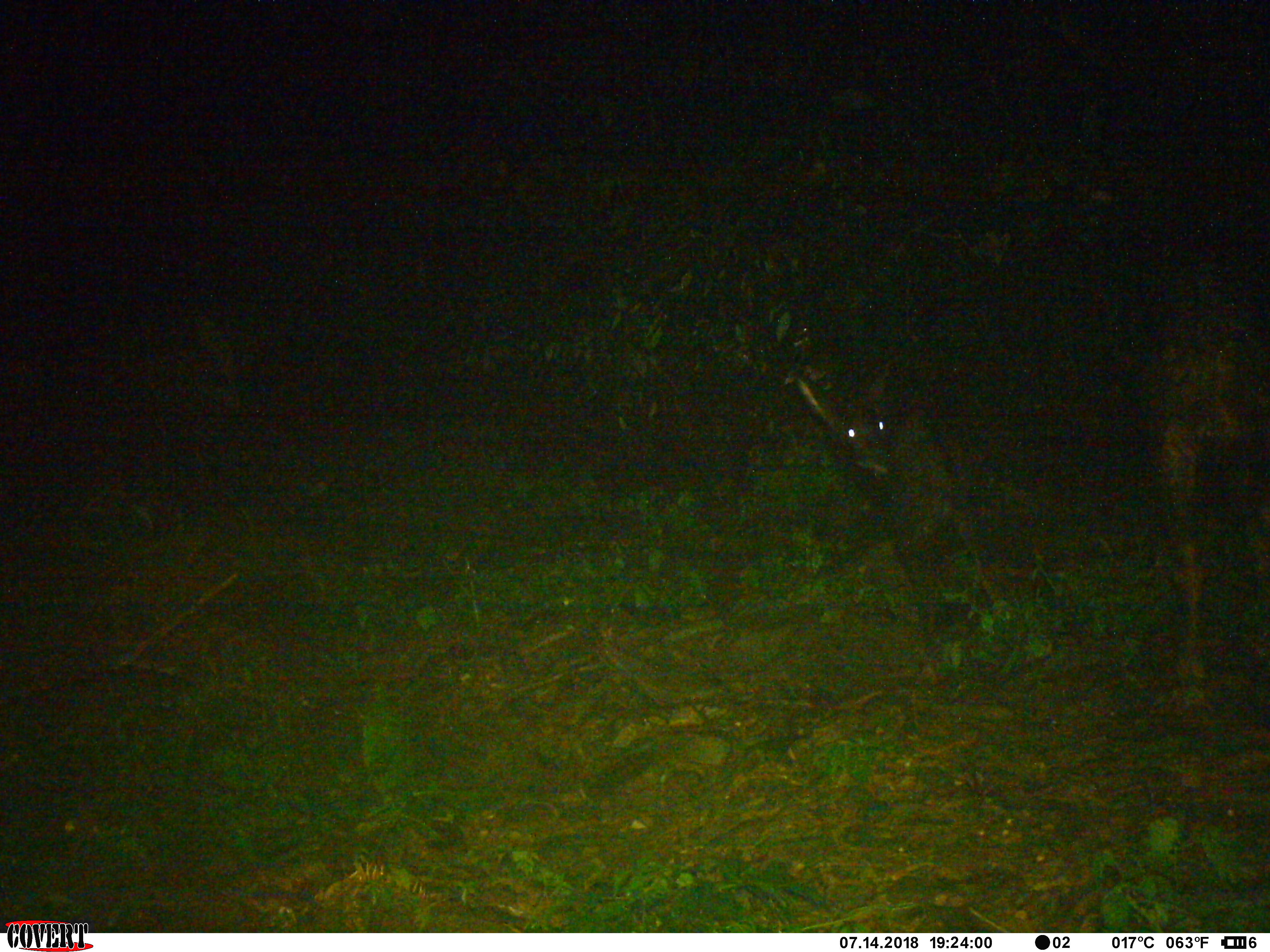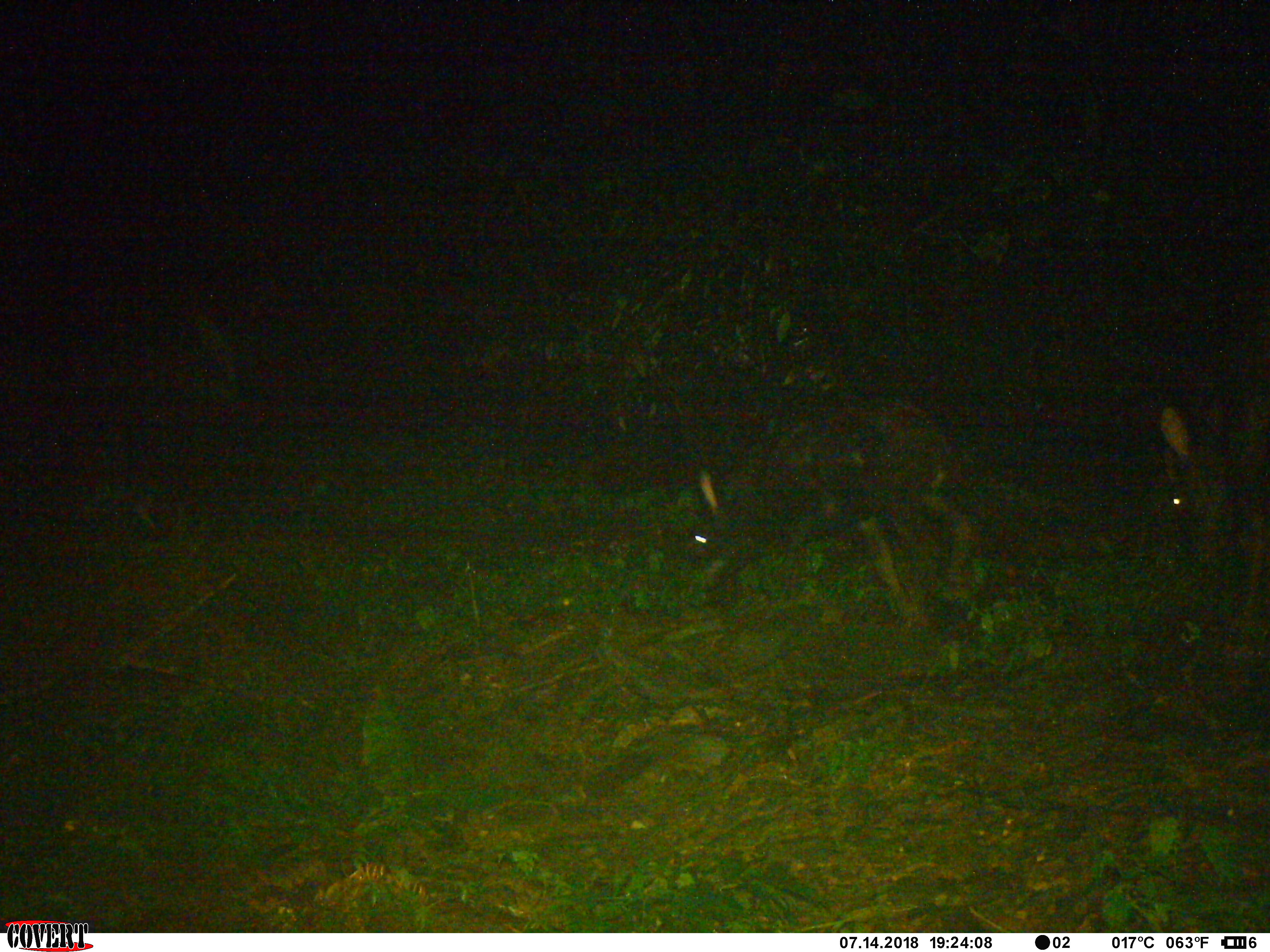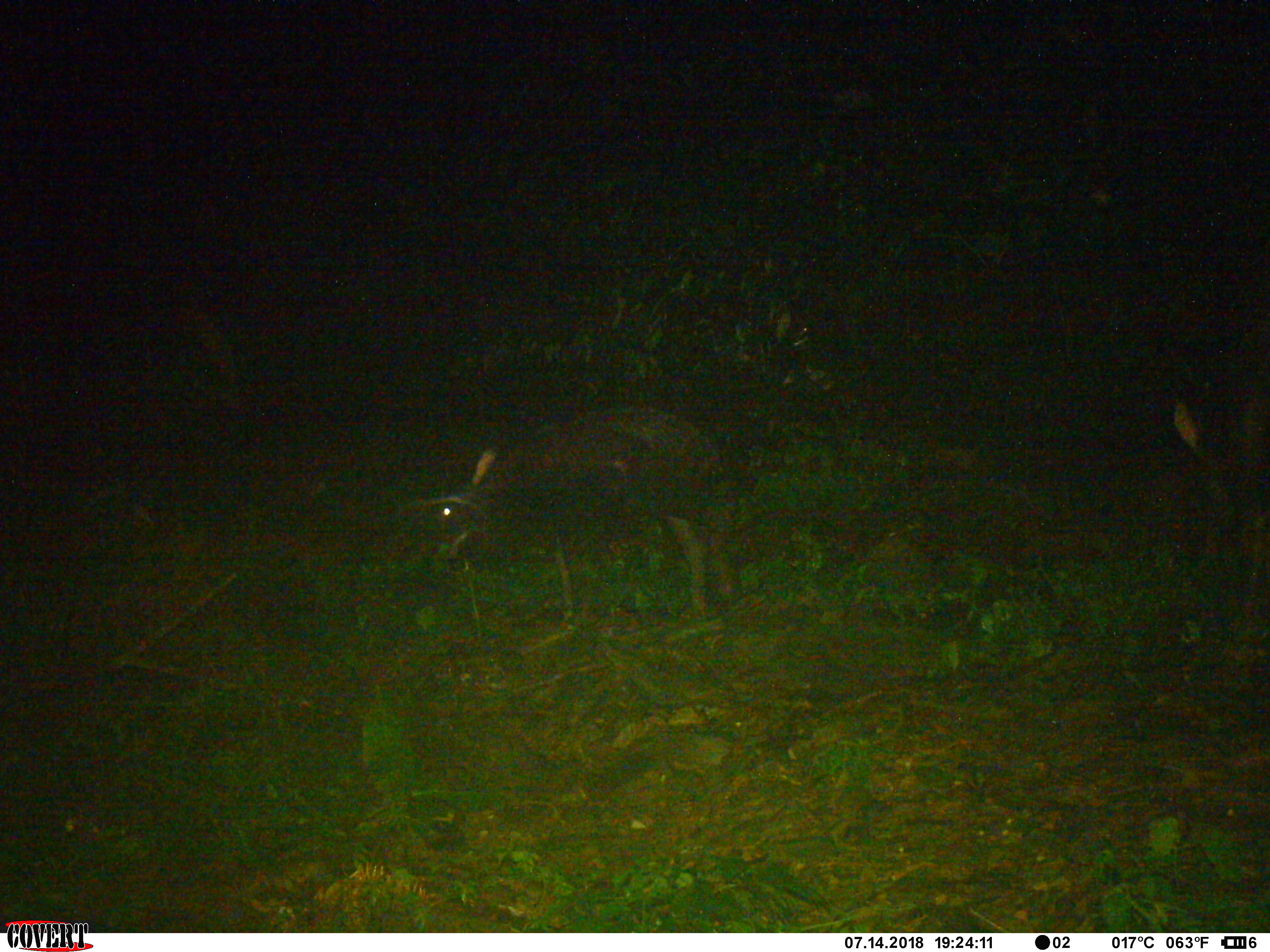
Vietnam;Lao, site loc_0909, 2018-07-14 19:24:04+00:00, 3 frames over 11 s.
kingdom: Animalia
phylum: Chordata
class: Mammalia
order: Artiodactyla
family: Bovidae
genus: Capricornis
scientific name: Capricornis sumatraensis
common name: chinese serow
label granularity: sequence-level